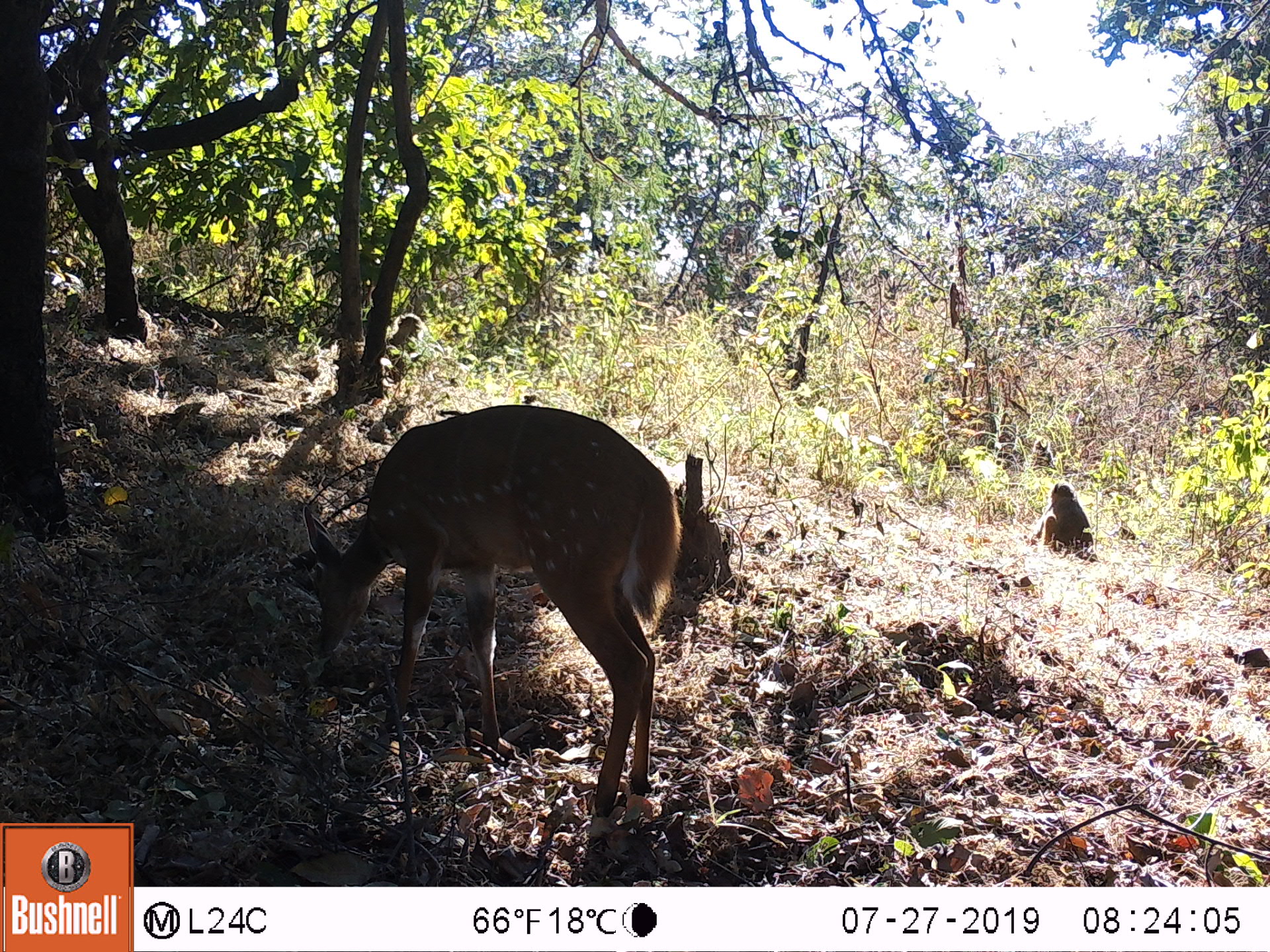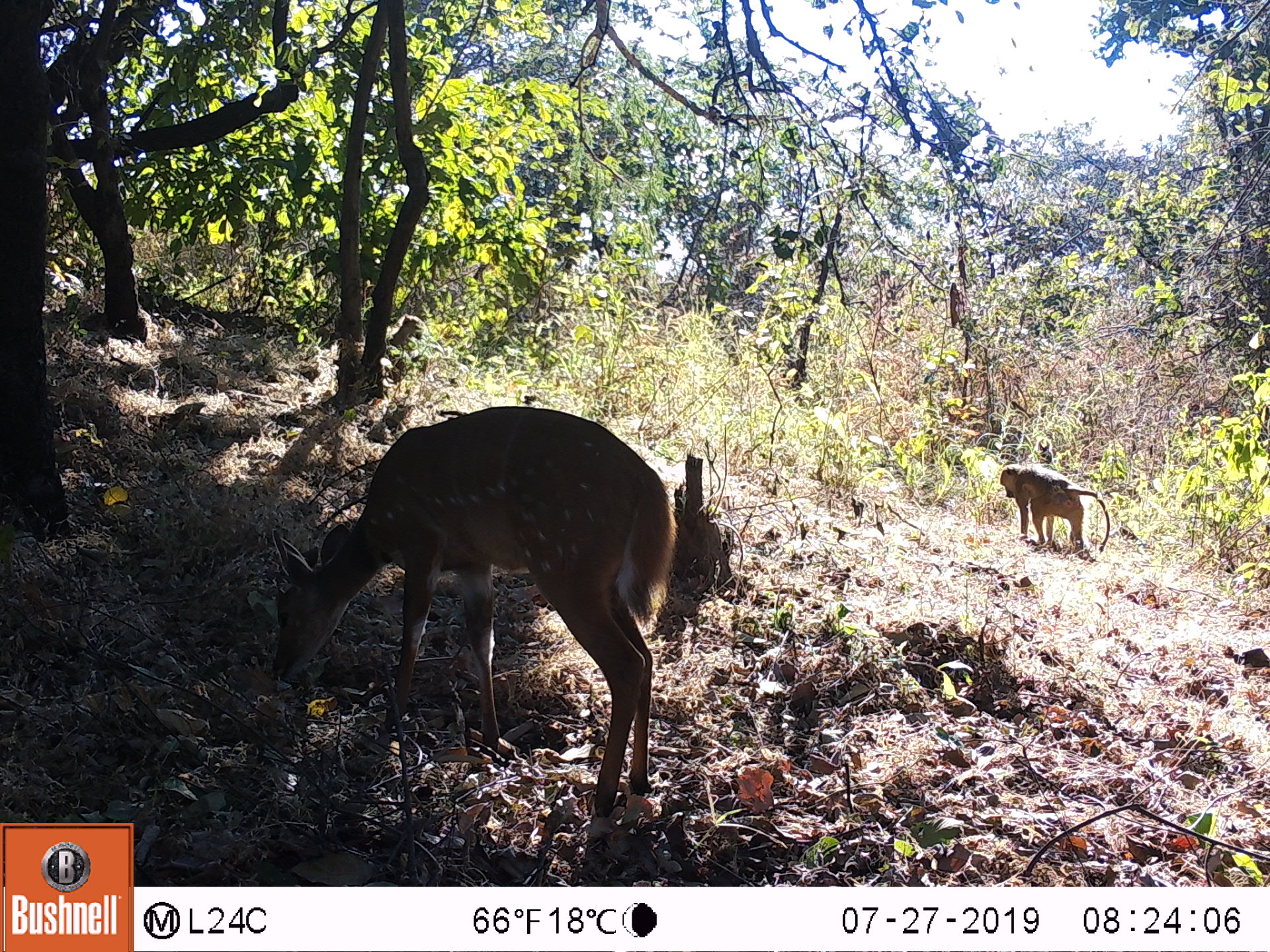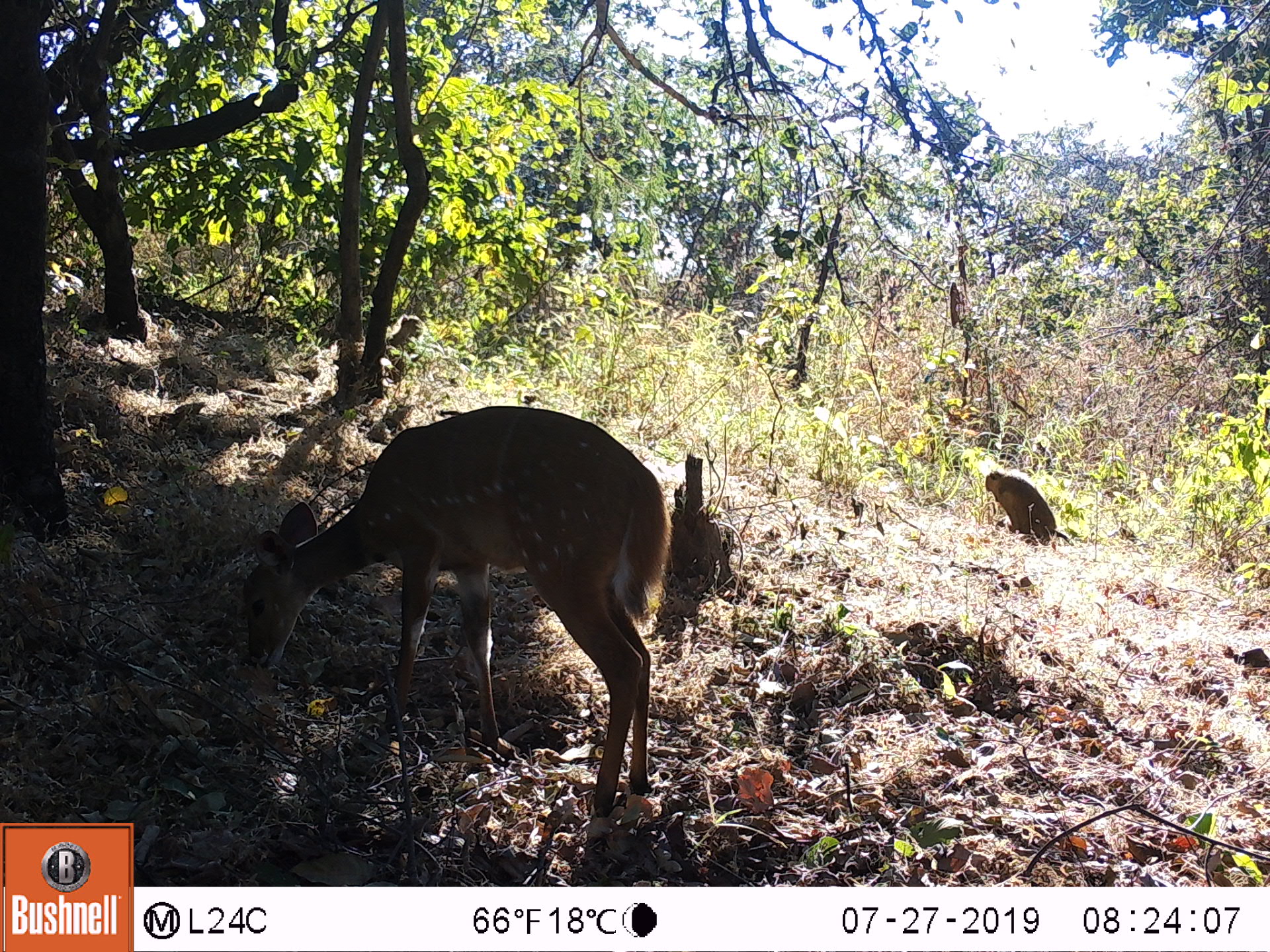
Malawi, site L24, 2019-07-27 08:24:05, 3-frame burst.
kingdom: Animalia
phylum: Chordata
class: Mammalia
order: Artiodactyla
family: Bovidae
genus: Tragelaphus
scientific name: Tragelaphus sylvaticus sylvaticus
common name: cape bushbuck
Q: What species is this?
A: Cape bushbuck (Tragelaphus sylvaticus sylvaticus).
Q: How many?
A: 2.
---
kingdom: Animalia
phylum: Chordata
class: Mammalia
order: Primates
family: Cercopithecidae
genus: Papio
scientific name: Papio cynocephalus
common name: yellow baboon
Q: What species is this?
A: Yellow baboon (Papio cynocephalus).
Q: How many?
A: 2.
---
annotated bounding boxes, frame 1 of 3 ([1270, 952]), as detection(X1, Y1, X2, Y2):
cape bushbuck: detection(306, 400, 685, 827); detection(290, 402, 681, 814)
yellow baboon: detection(1030, 478, 1104, 569); detection(386, 313, 432, 377)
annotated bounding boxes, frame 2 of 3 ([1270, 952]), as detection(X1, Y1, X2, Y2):
cape bushbuck: detection(263, 410, 685, 806); detection(263, 409, 676, 810)
yellow baboon: detection(996, 458, 1115, 560); detection(379, 308, 427, 384)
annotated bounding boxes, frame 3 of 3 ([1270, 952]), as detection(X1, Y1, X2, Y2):
cape bushbuck: detection(234, 402, 674, 819); detection(238, 395, 663, 808)
yellow baboon: detection(980, 463, 1061, 549); detection(381, 309, 427, 375)